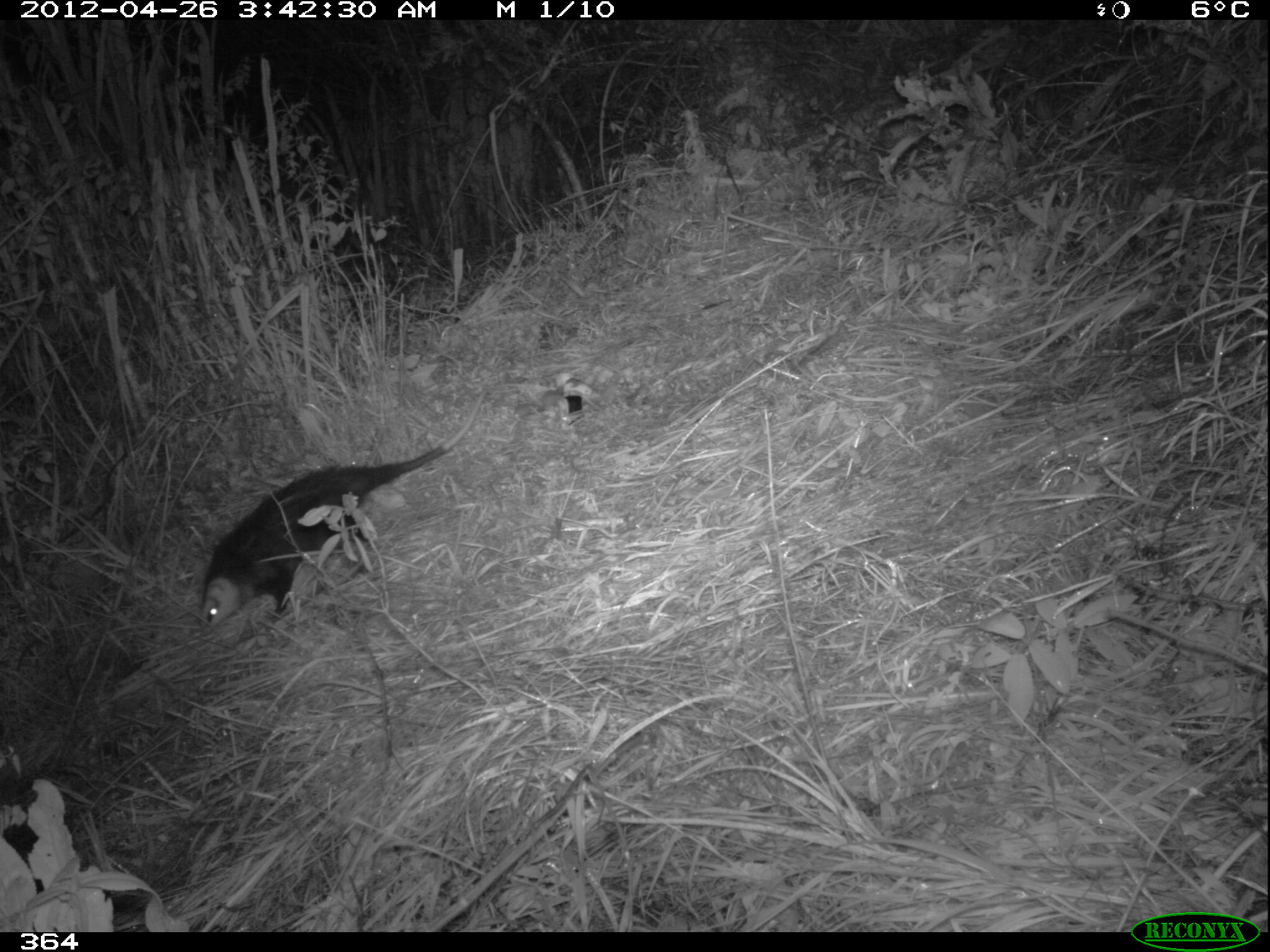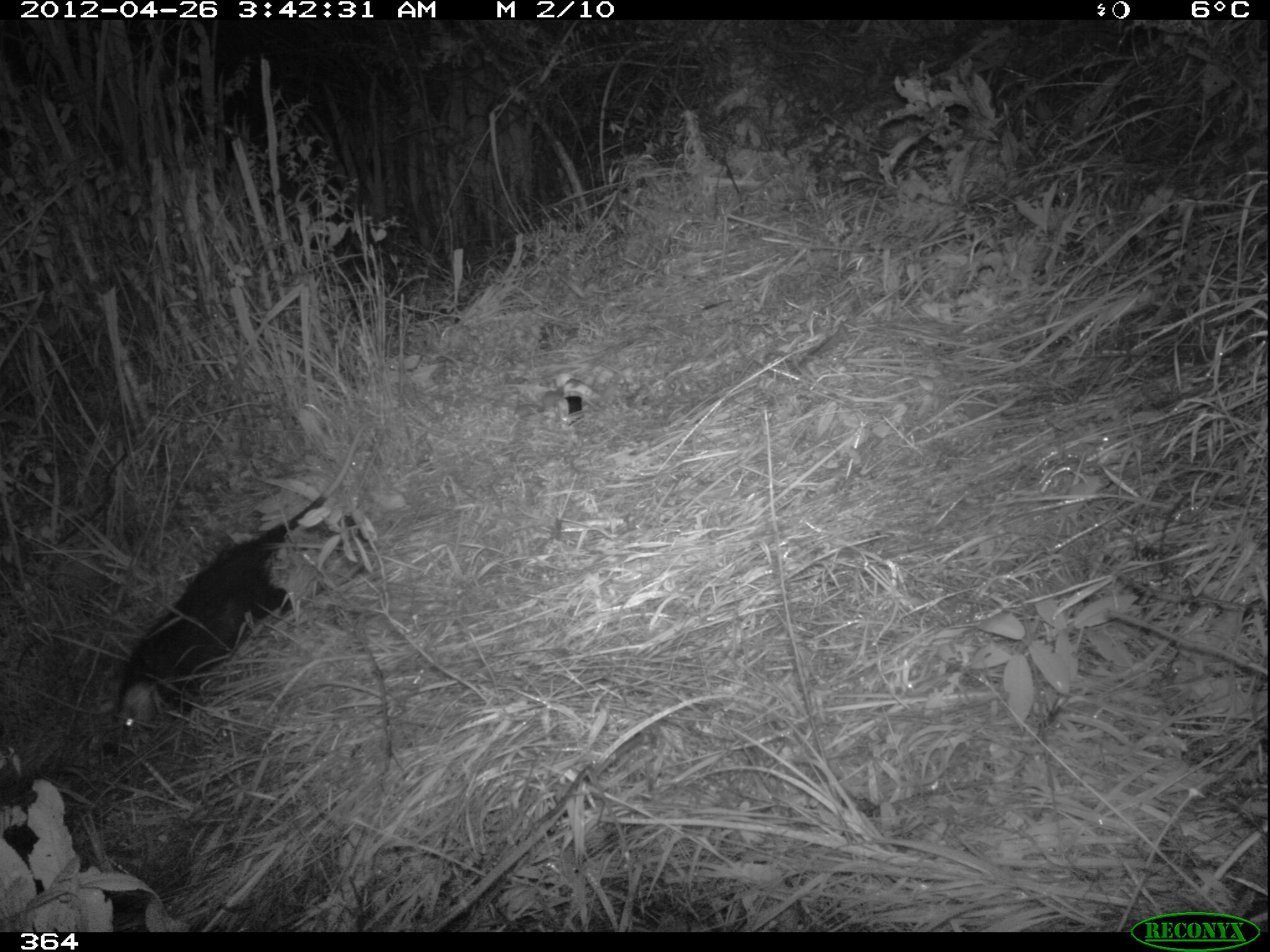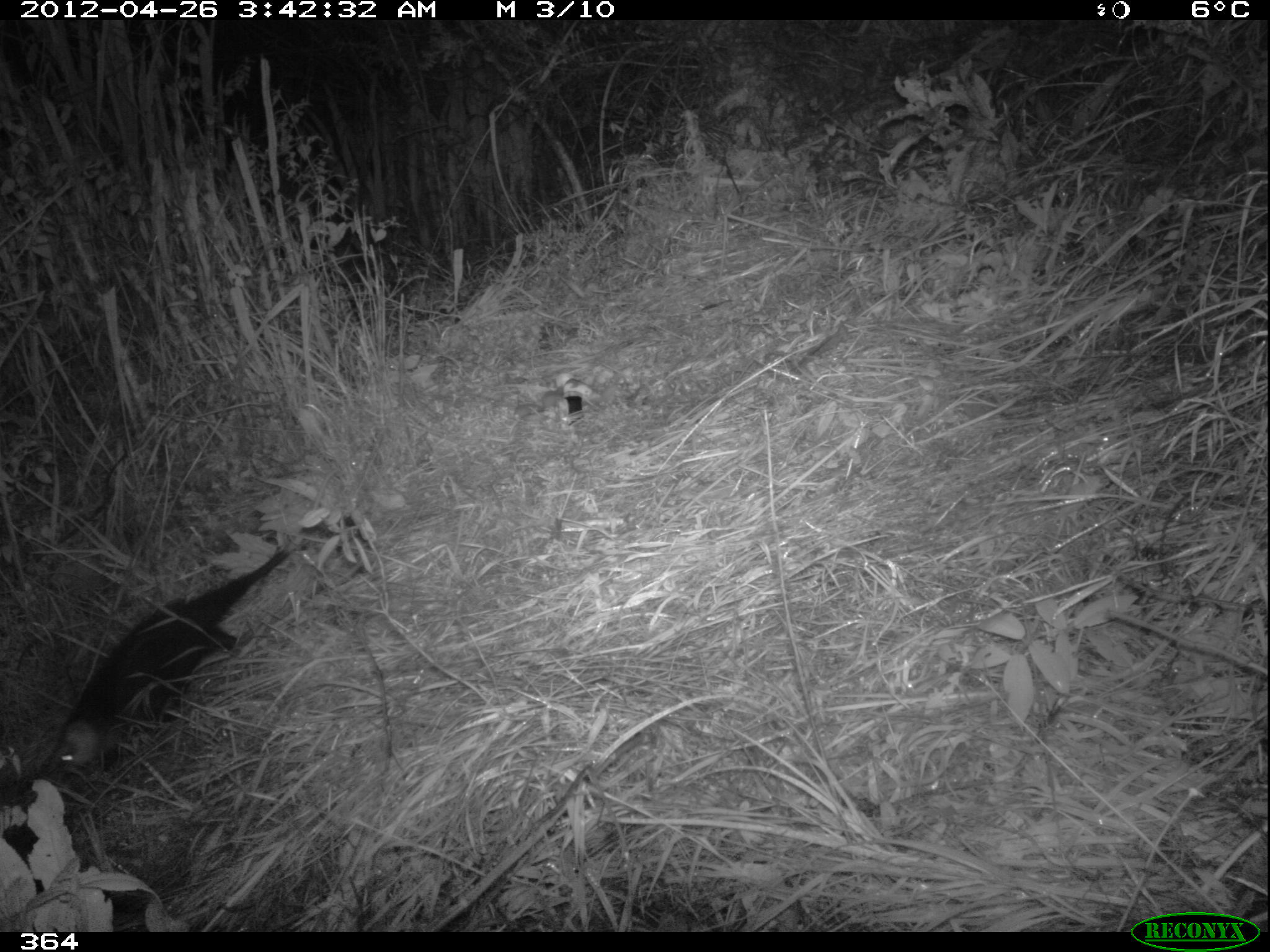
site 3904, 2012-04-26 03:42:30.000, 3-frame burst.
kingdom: Animalia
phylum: Chordata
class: Mammalia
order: Didelphimorphia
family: Didelphidae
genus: Didelphis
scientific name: Didelphis pernigra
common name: andean white-eared opossum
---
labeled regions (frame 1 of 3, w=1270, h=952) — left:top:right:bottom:
didelphis pernigra: 197:386:492:627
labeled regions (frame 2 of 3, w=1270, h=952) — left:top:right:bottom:
didelphis pernigra: 107:423:366:737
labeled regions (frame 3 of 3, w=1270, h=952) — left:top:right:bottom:
didelphis pernigra: 33:461:345:780